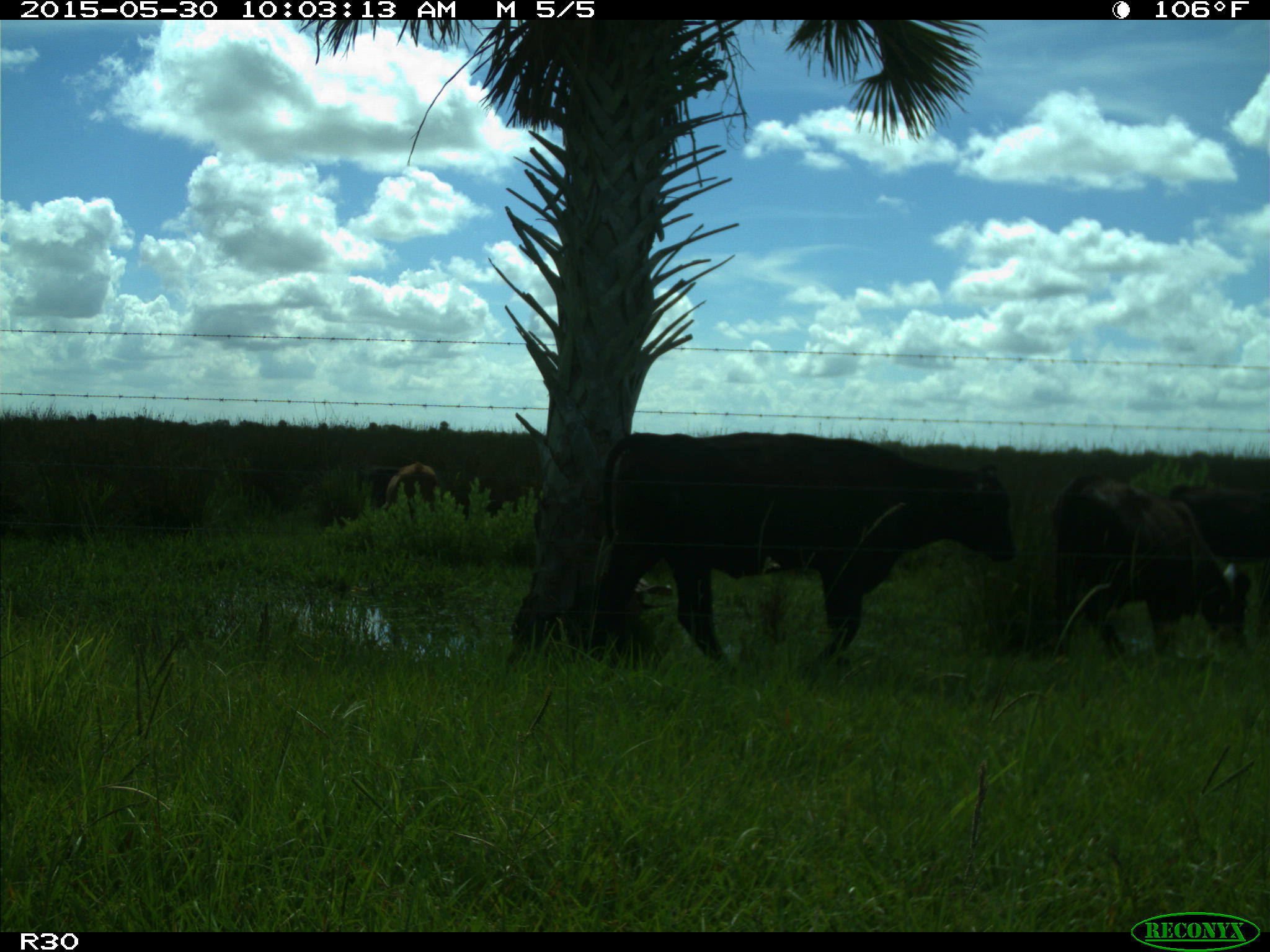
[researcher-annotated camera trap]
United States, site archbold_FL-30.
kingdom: Animalia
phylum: Chordata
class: Mammalia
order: Artiodactyla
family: Bovidae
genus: Bos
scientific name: Bos taurus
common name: domestic cow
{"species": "Bos taurus (domestic cow)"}